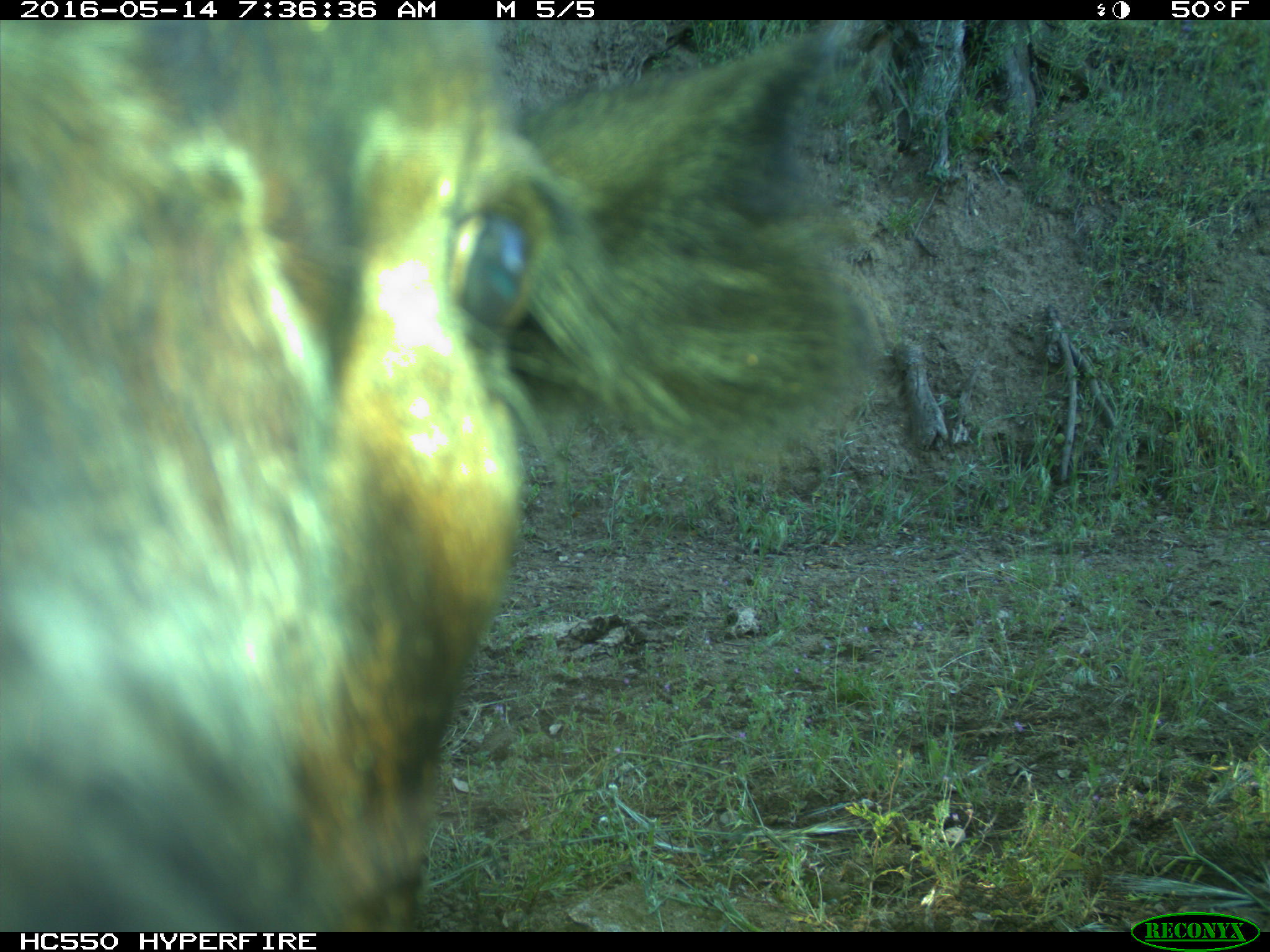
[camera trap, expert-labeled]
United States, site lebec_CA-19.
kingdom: Animalia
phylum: Chordata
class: Mammalia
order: Artiodactyla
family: Bovidae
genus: Bos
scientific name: Bos taurus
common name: domestic cow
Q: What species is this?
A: Bos taurus (domestic cow).